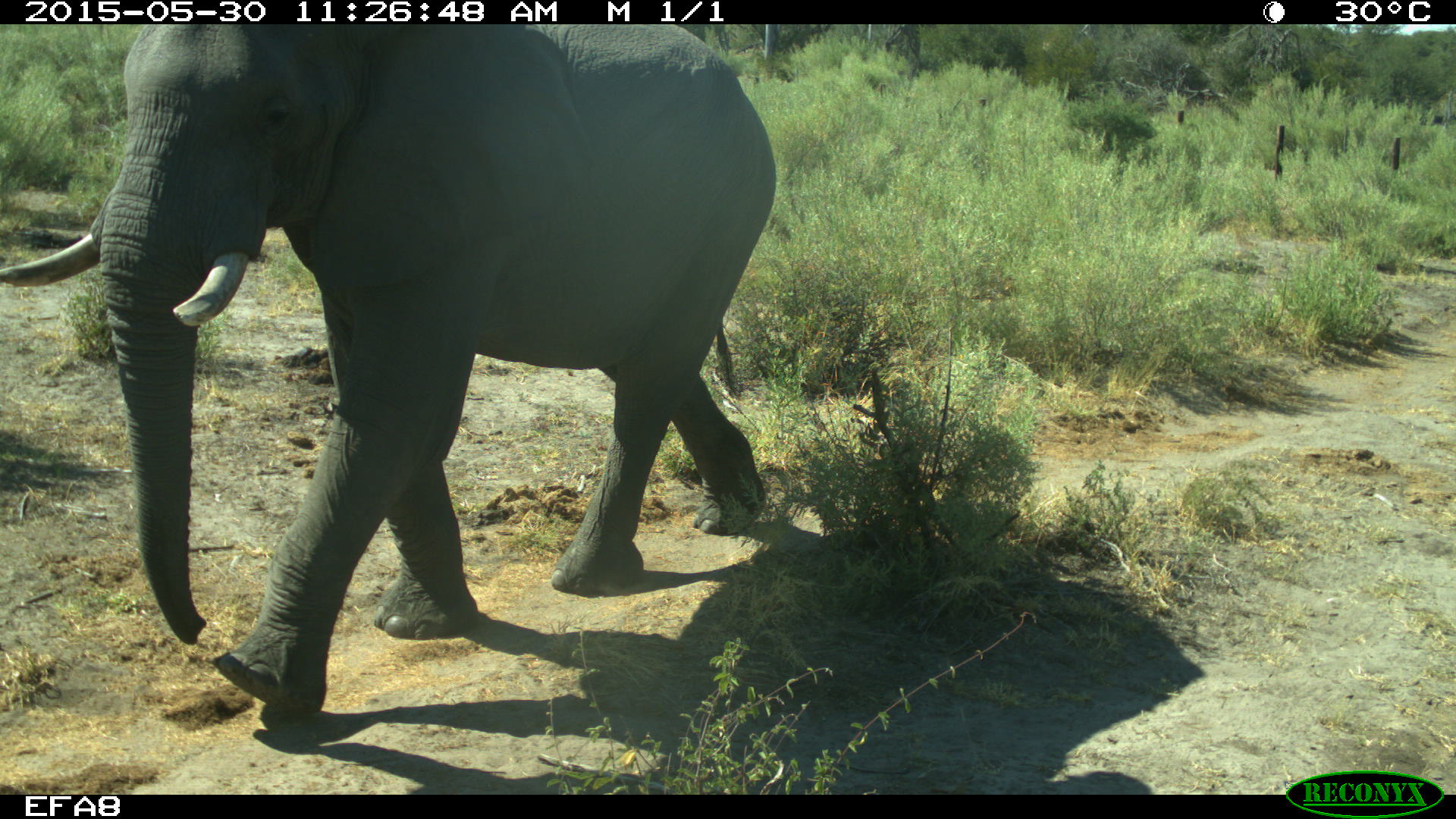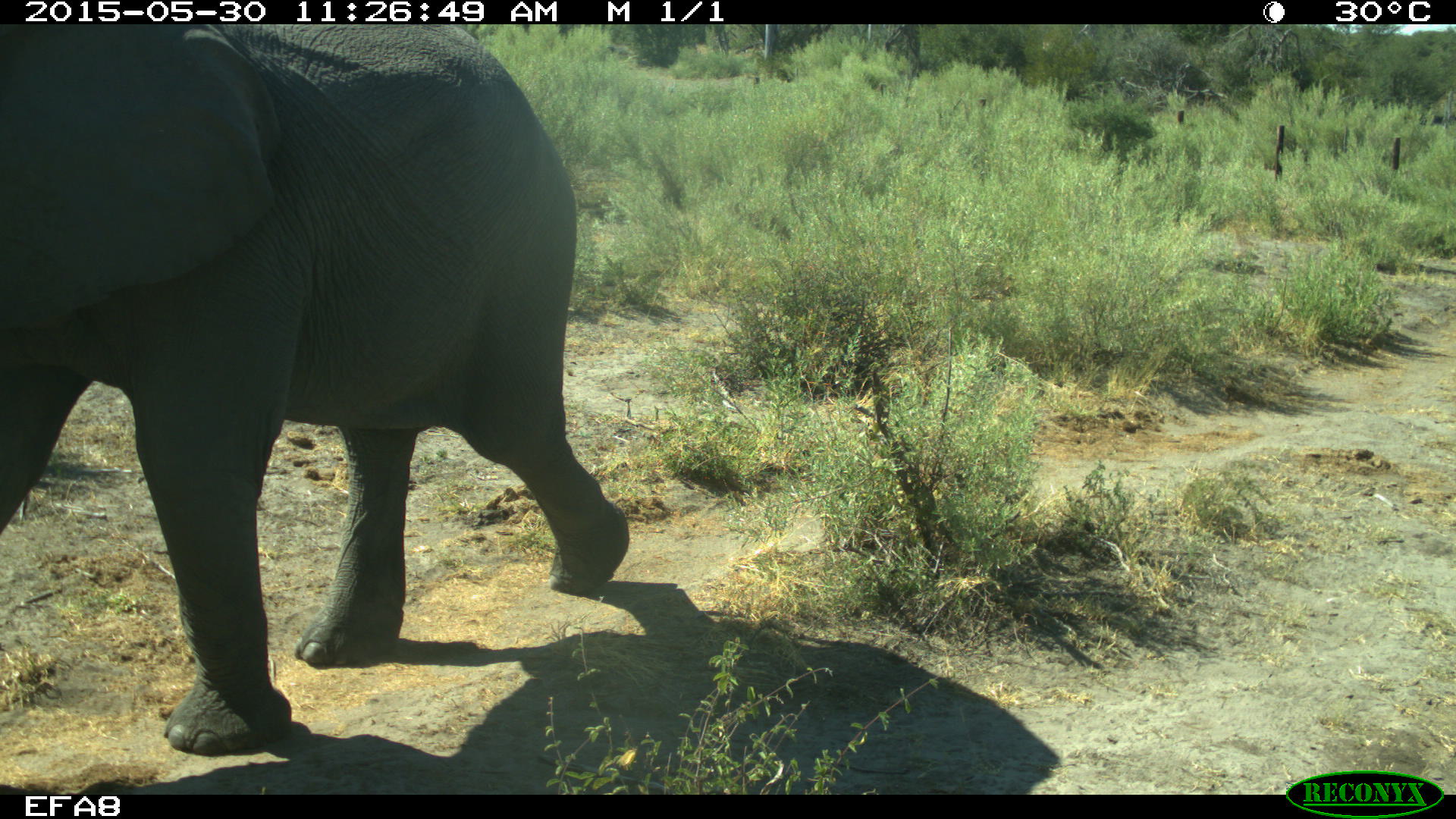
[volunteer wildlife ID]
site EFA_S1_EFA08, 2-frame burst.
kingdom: Animalia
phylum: Chordata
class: Mammalia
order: Proboscidea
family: Elephantidae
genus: Loxodonta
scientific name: Loxodonta africana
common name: african bush elephant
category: elephant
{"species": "elephant (african bush elephant) (Loxodonta africana)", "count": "1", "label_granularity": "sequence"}